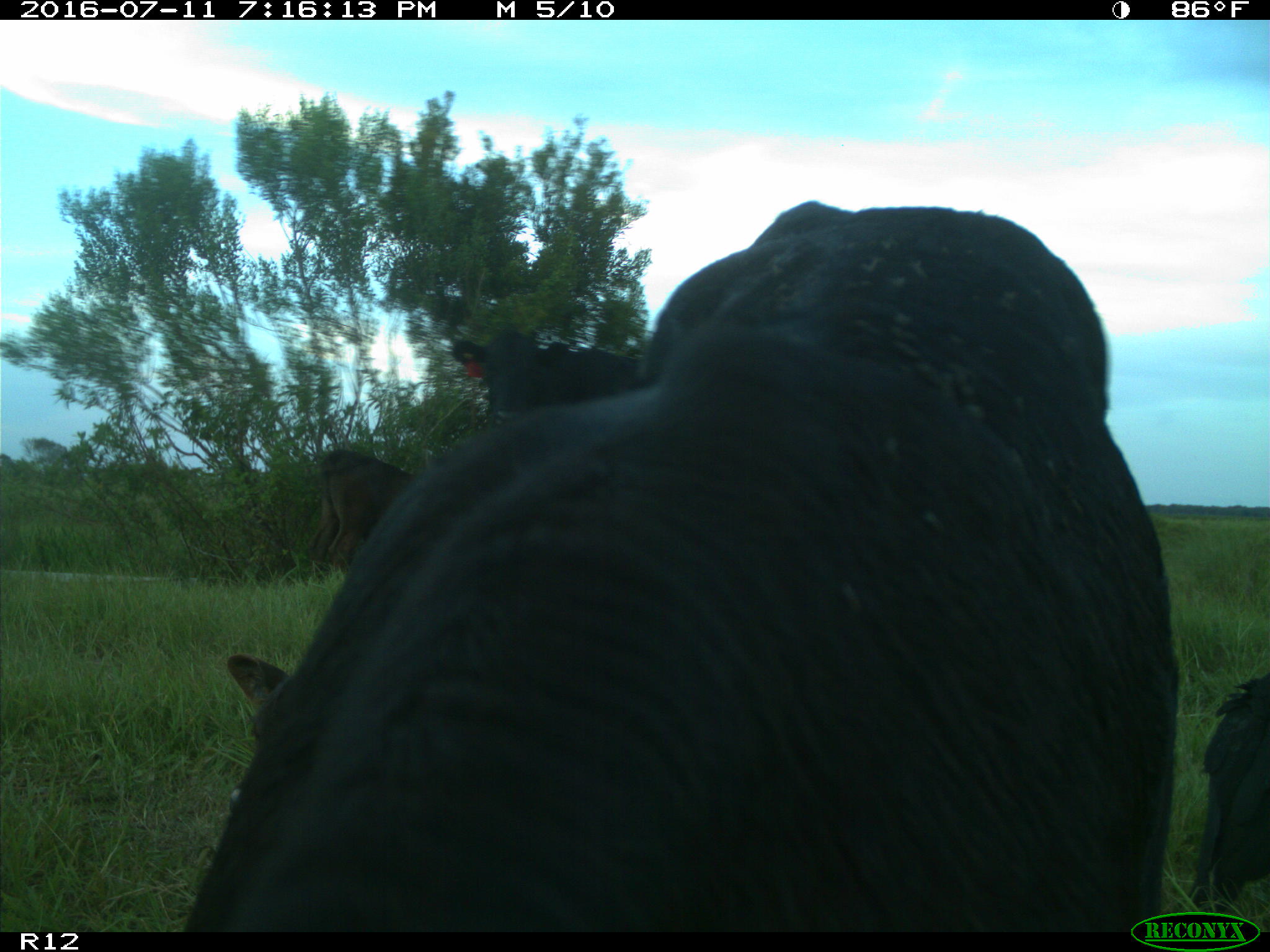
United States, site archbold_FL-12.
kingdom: Animalia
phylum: Chordata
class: Mammalia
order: Artiodactyla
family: Bovidae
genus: Bos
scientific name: Bos taurus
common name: domestic cow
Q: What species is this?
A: Bos taurus (domestic cow).